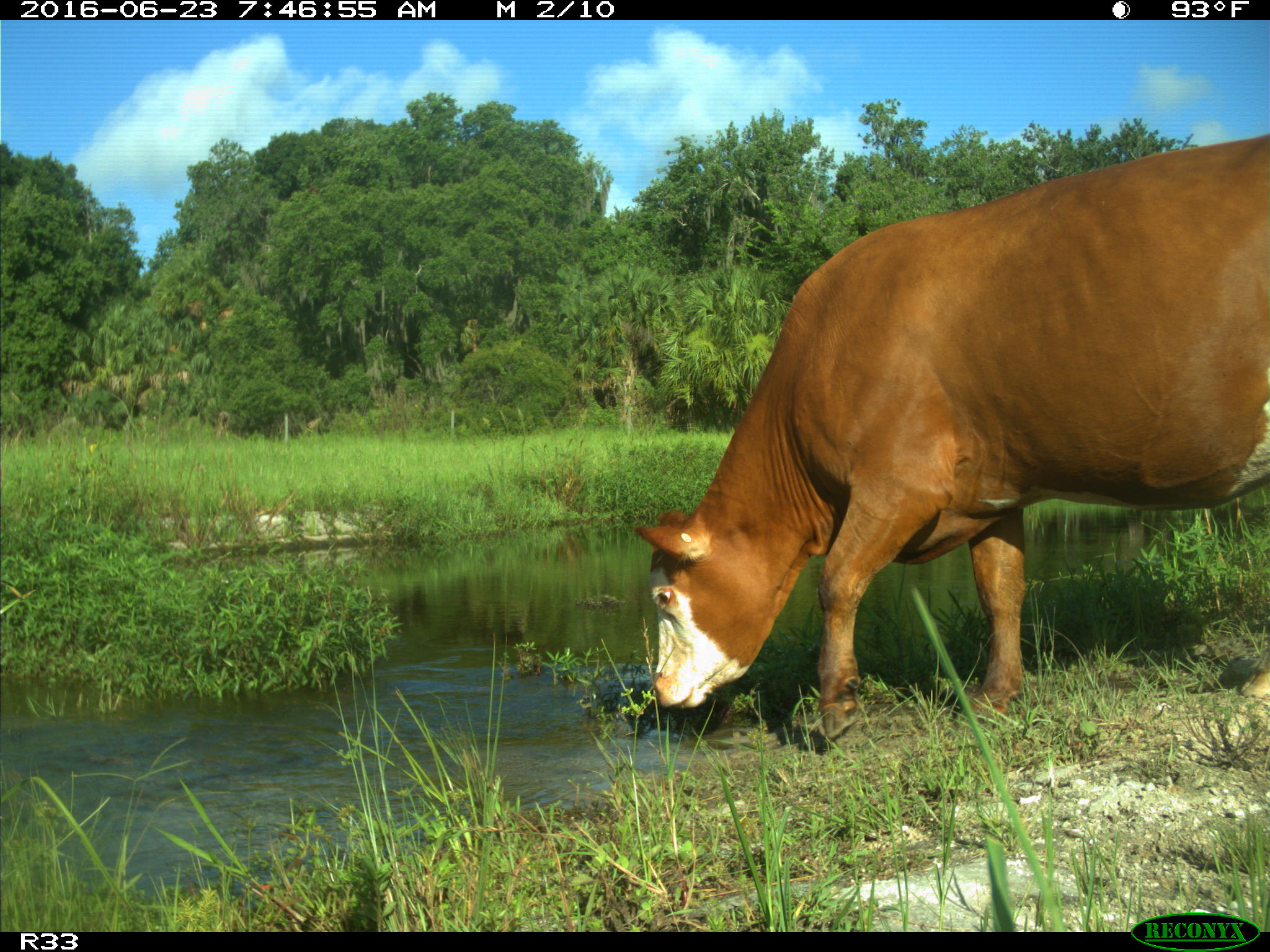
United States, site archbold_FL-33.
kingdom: Animalia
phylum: Chordata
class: Mammalia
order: Artiodactyla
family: Bovidae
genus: Bos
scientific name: Bos taurus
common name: domestic cow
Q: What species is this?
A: Bos taurus (domestic cow).